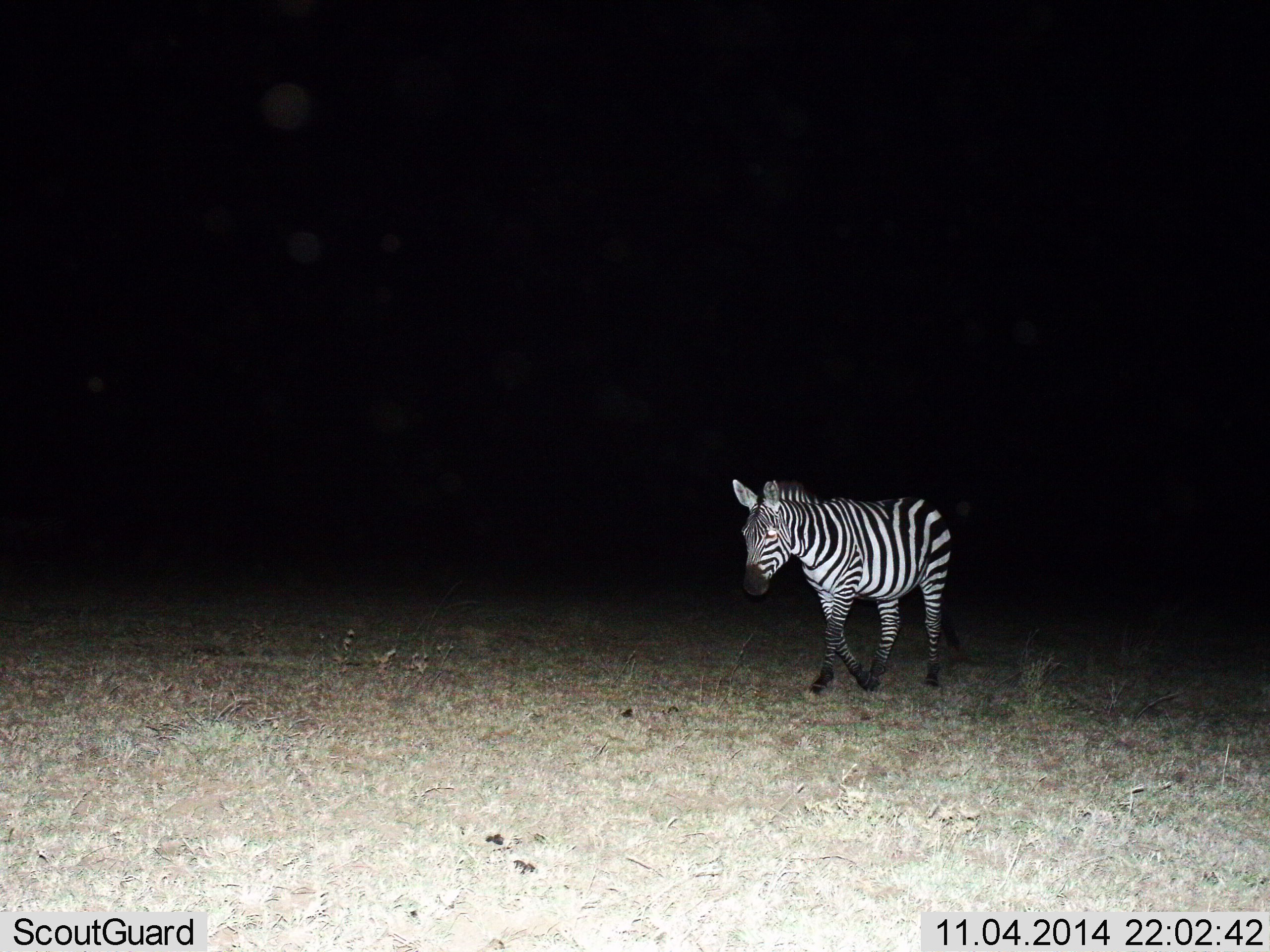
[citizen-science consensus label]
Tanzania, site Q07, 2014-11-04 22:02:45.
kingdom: Animalia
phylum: Chordata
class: Mammalia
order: Perissodactyla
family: Equidae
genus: Equus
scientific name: Equus quagga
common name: plains zebra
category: zebra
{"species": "zebra (plains zebra) (Equus quagga)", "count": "1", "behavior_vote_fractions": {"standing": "40%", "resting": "0%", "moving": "60%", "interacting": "0%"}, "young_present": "0%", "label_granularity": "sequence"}